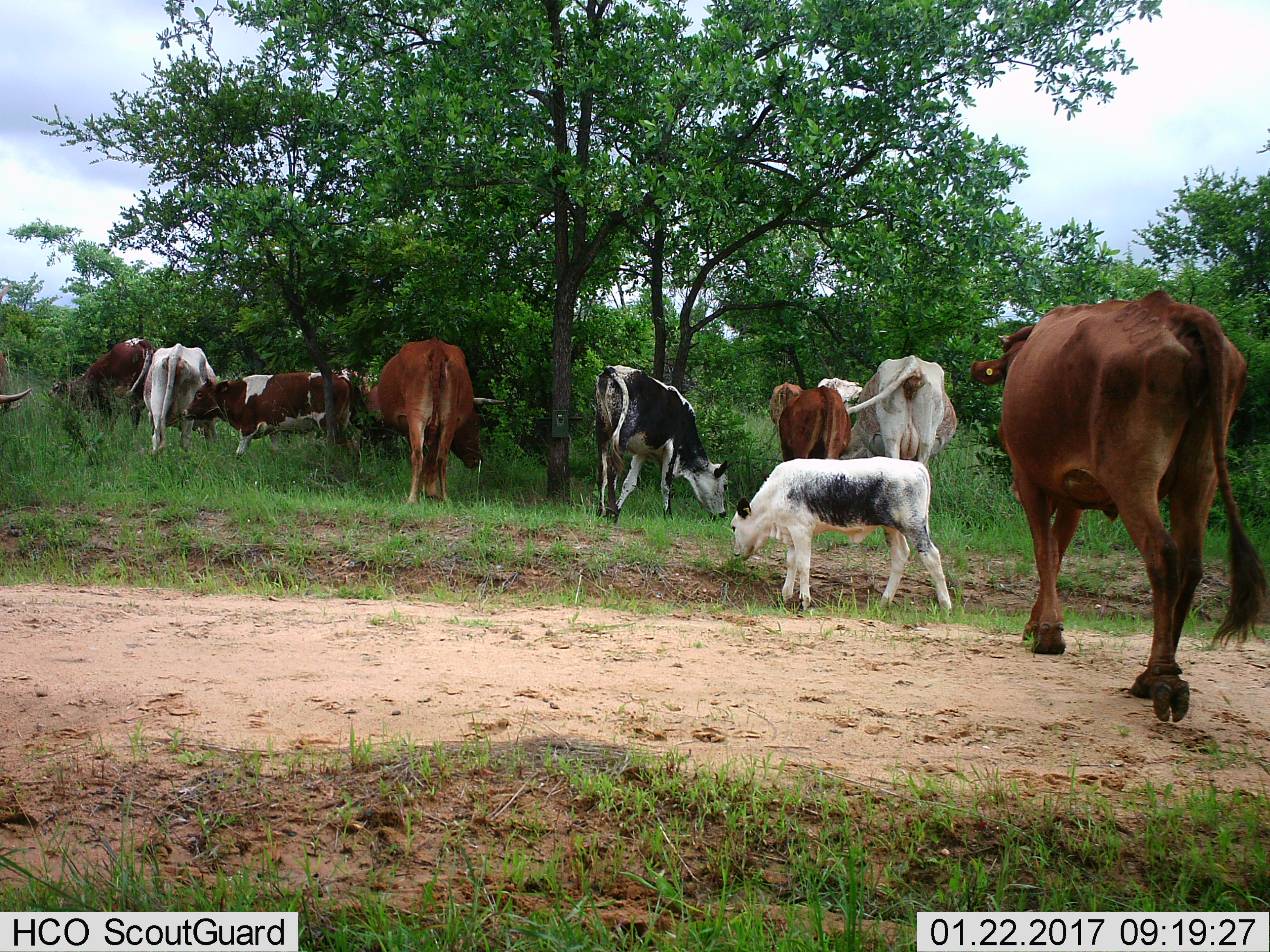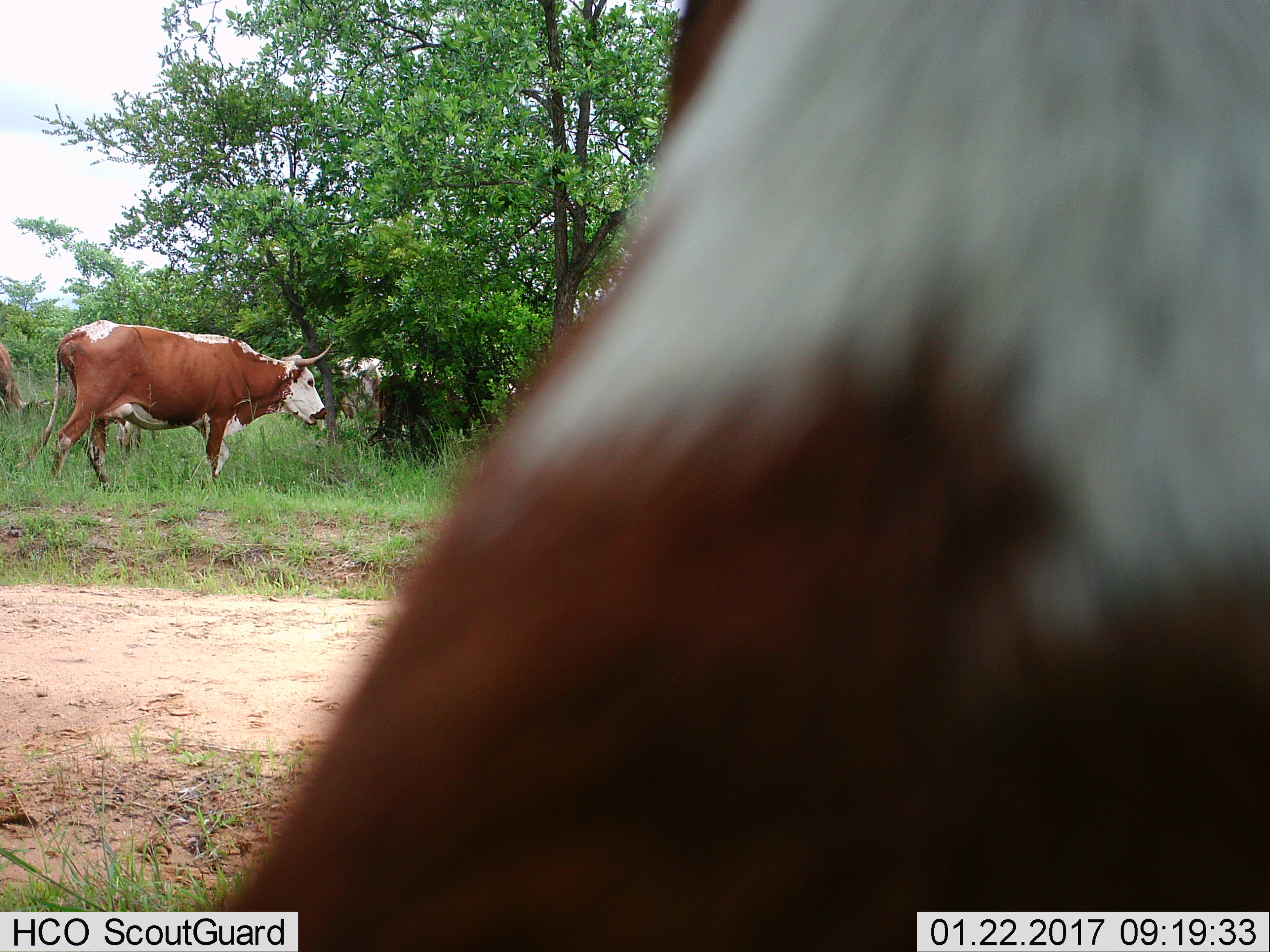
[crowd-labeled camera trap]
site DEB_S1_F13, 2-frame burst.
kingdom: Animalia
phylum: Chordata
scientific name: Vertebrata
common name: domestic animal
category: domesticanimal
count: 11-50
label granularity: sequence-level